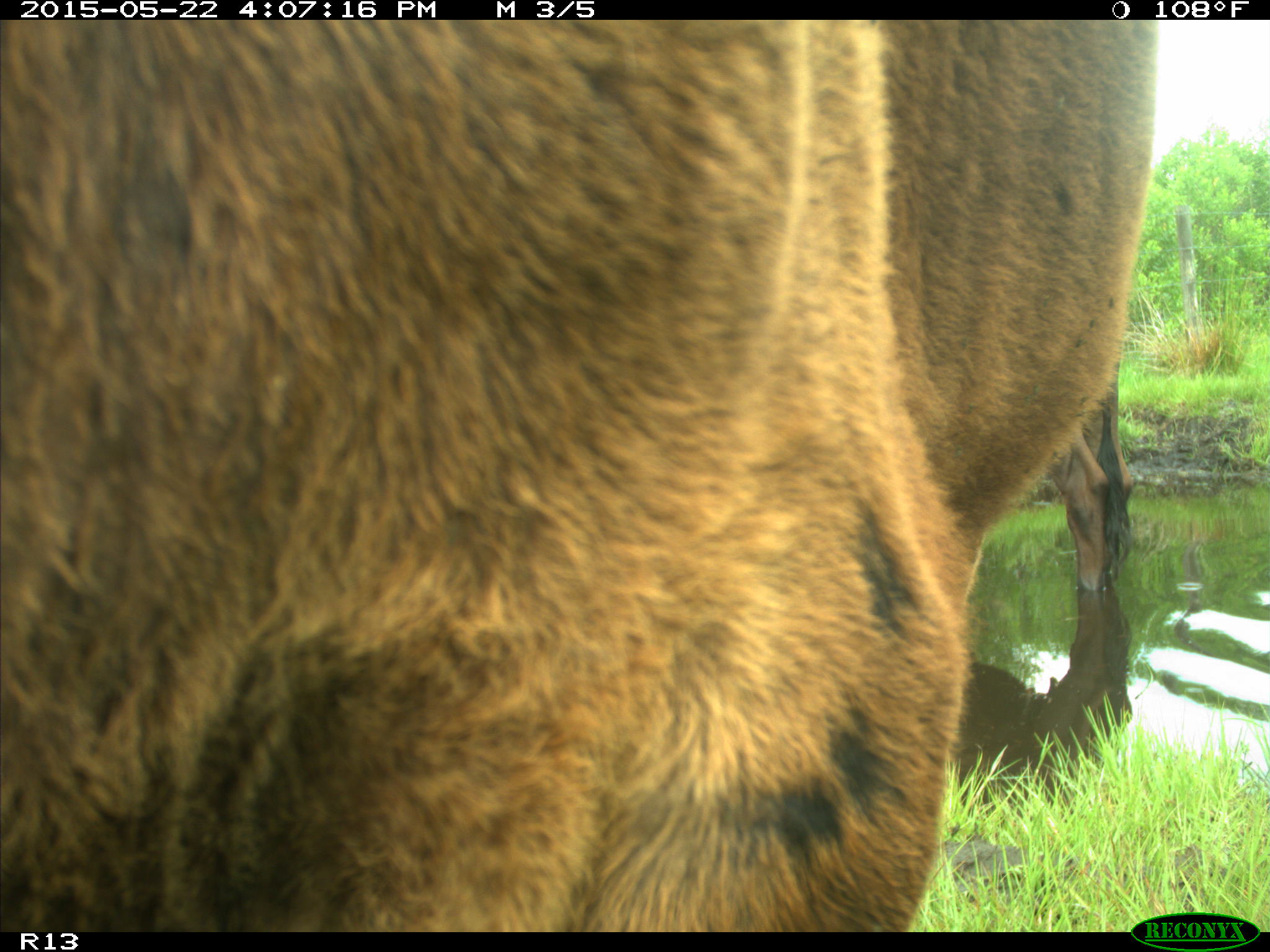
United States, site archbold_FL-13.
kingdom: Animalia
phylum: Chordata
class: Mammalia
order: Artiodactyla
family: Bovidae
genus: Bos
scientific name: Bos taurus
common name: domestic cow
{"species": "Bos taurus (domestic cow)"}